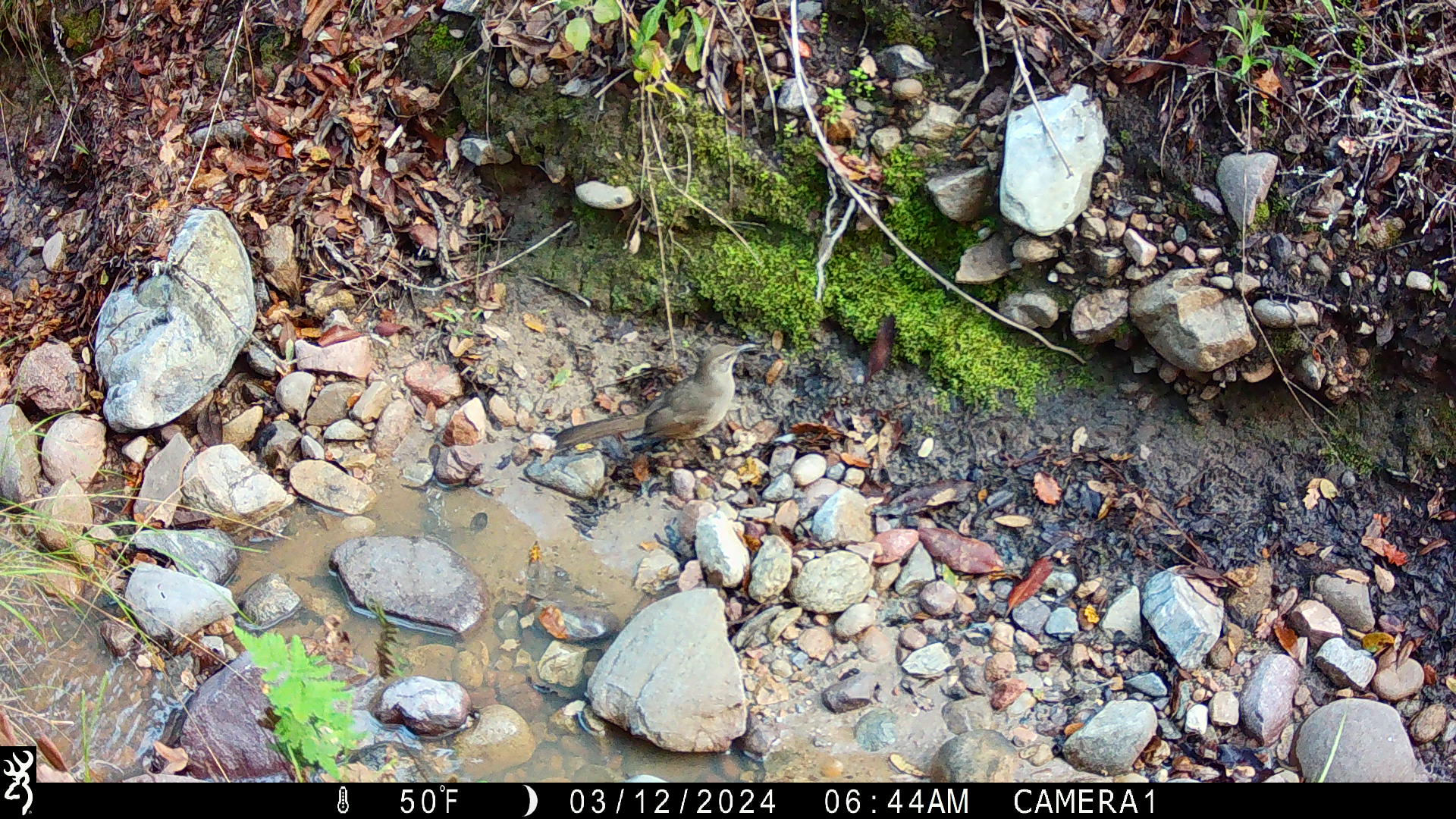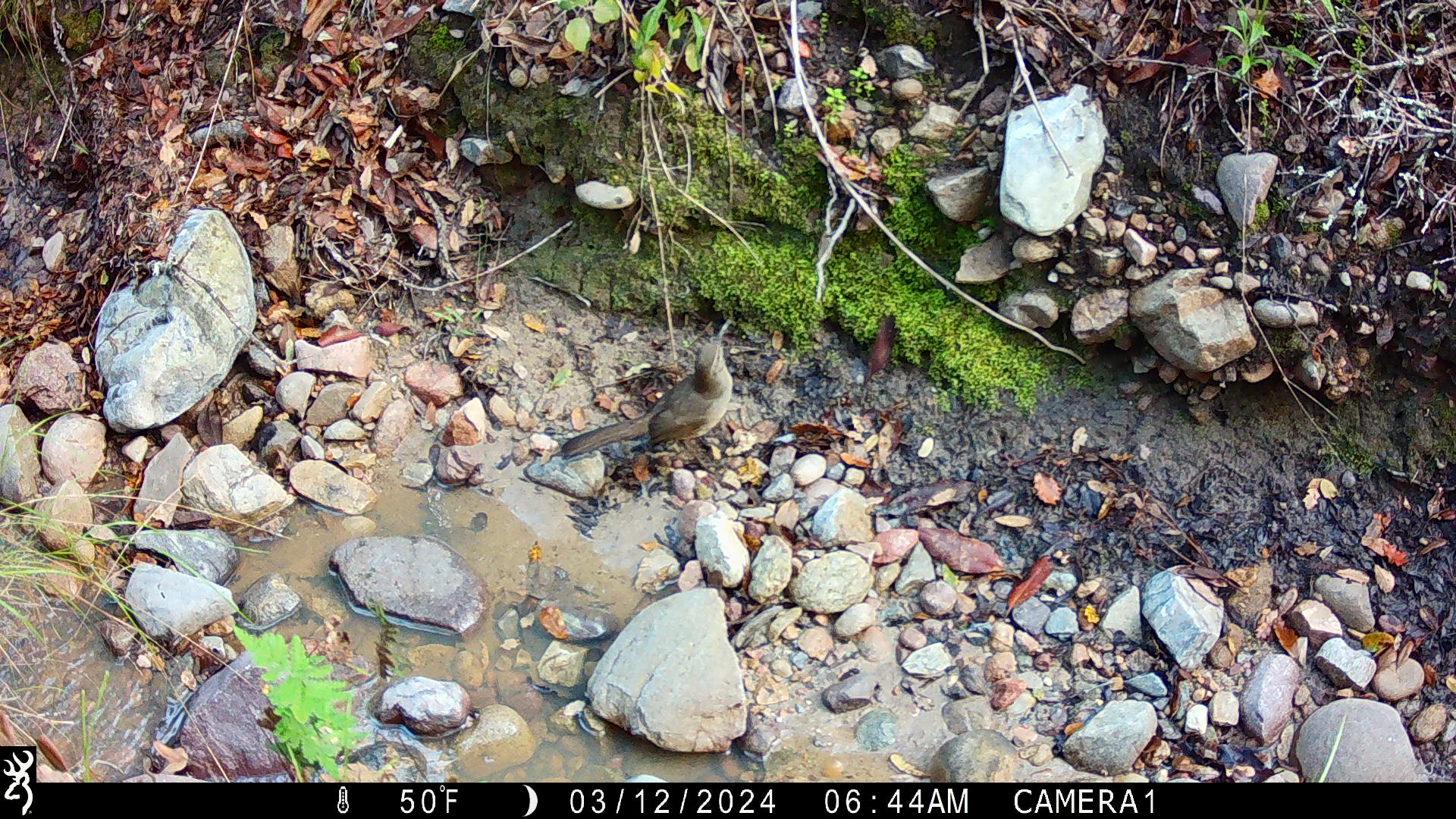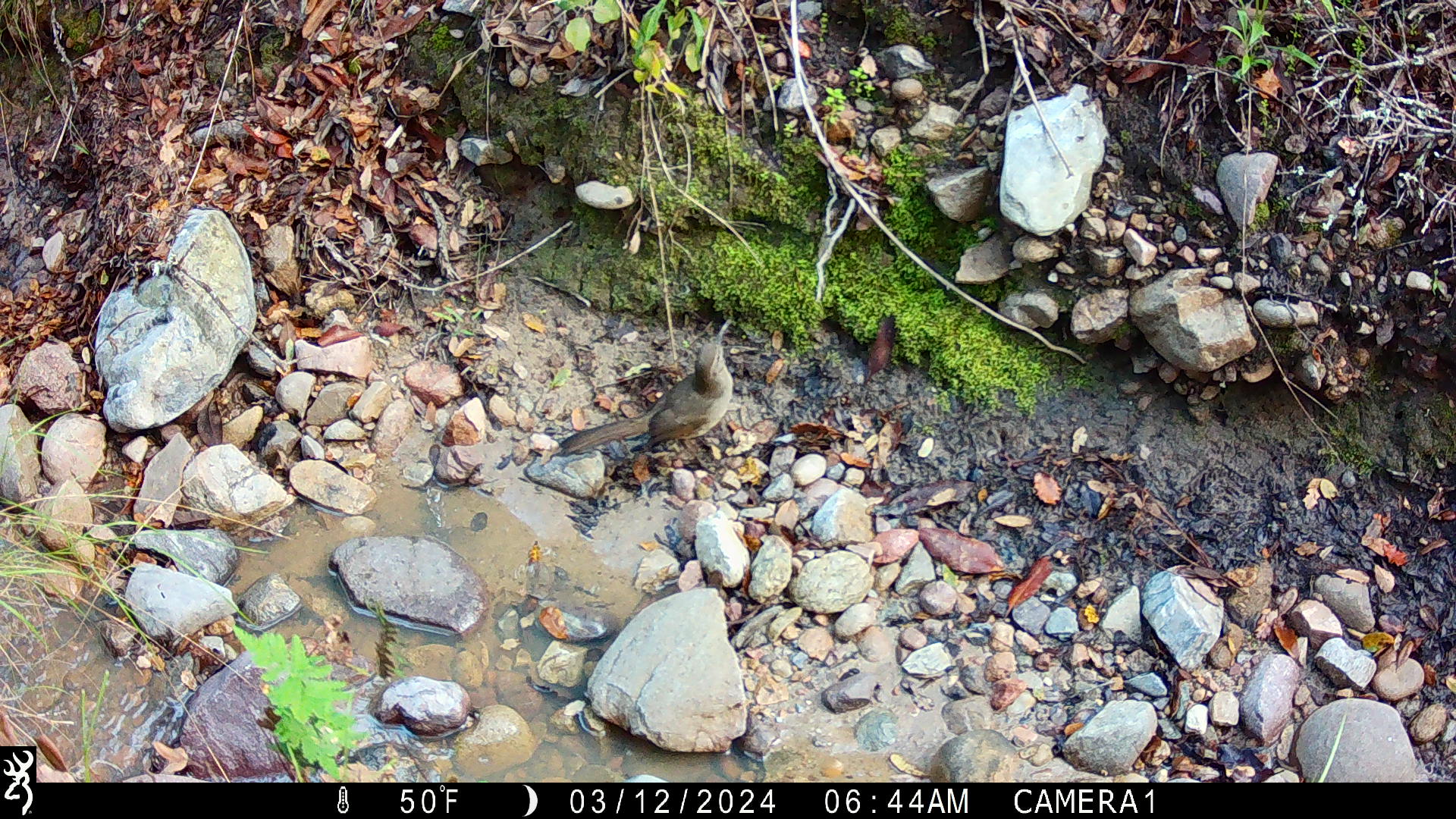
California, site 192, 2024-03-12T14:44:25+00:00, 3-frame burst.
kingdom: Animalia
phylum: Chordata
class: Aves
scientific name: Aves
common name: bird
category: unknown bird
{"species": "unknown bird (bird) (Aves)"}